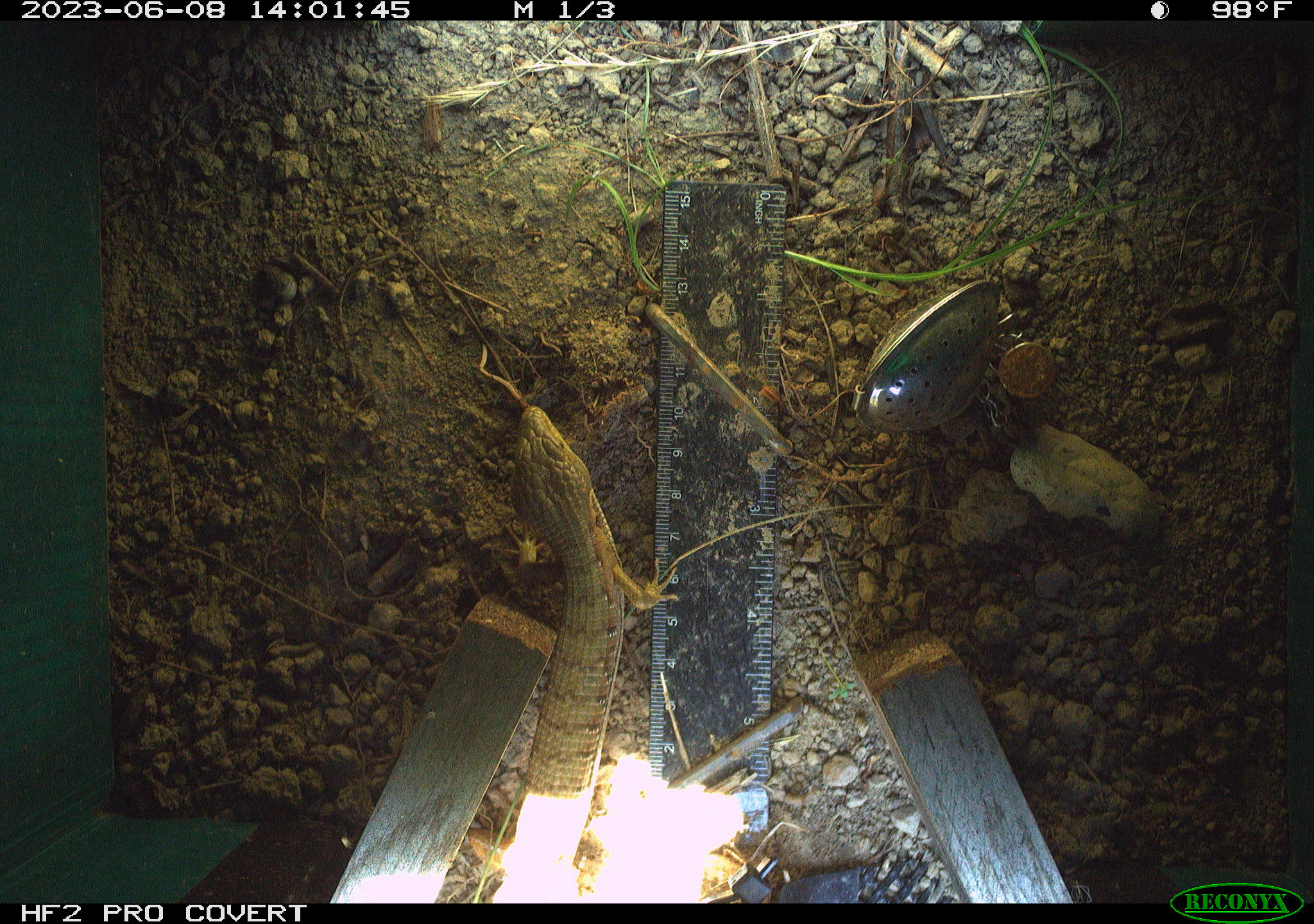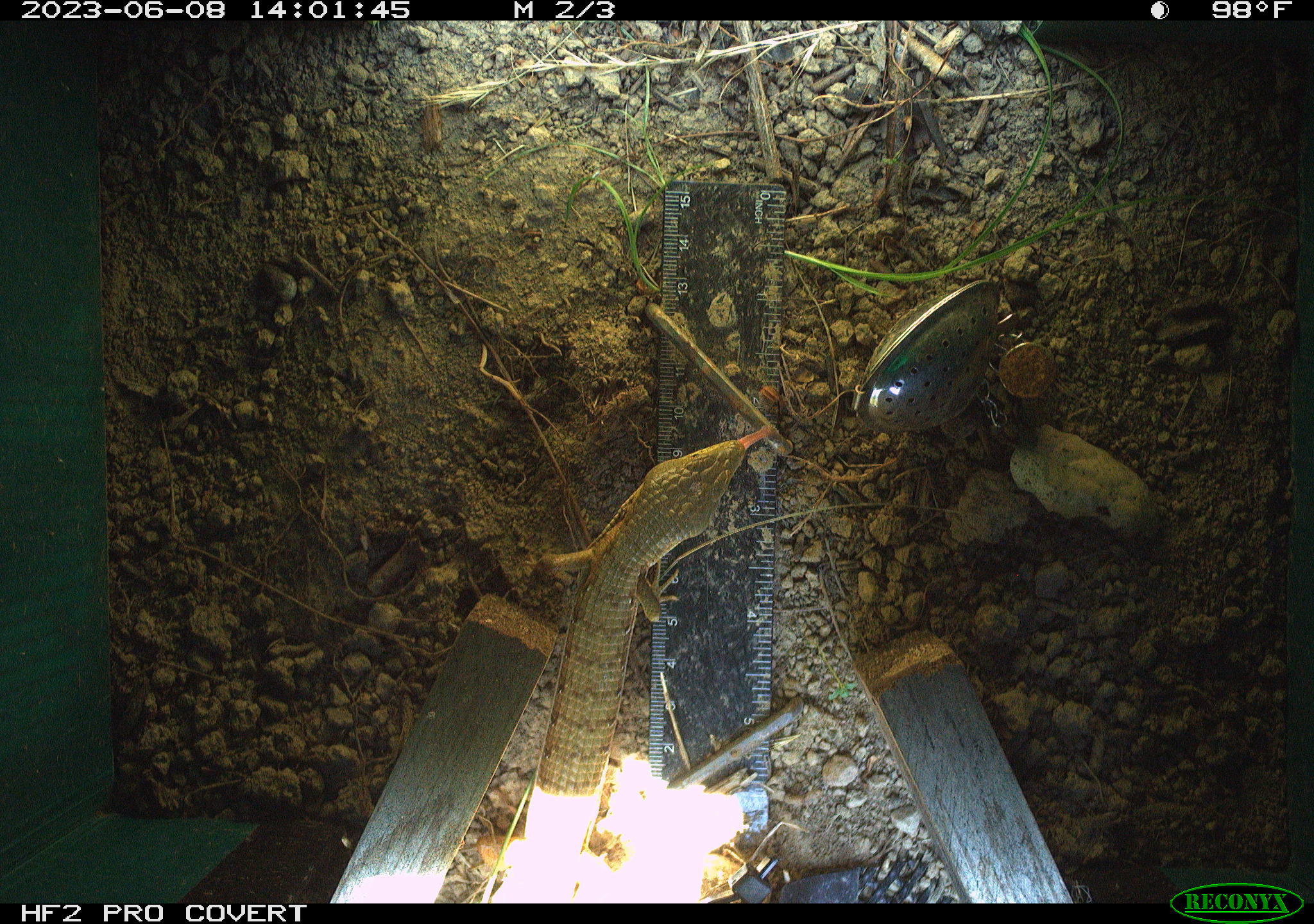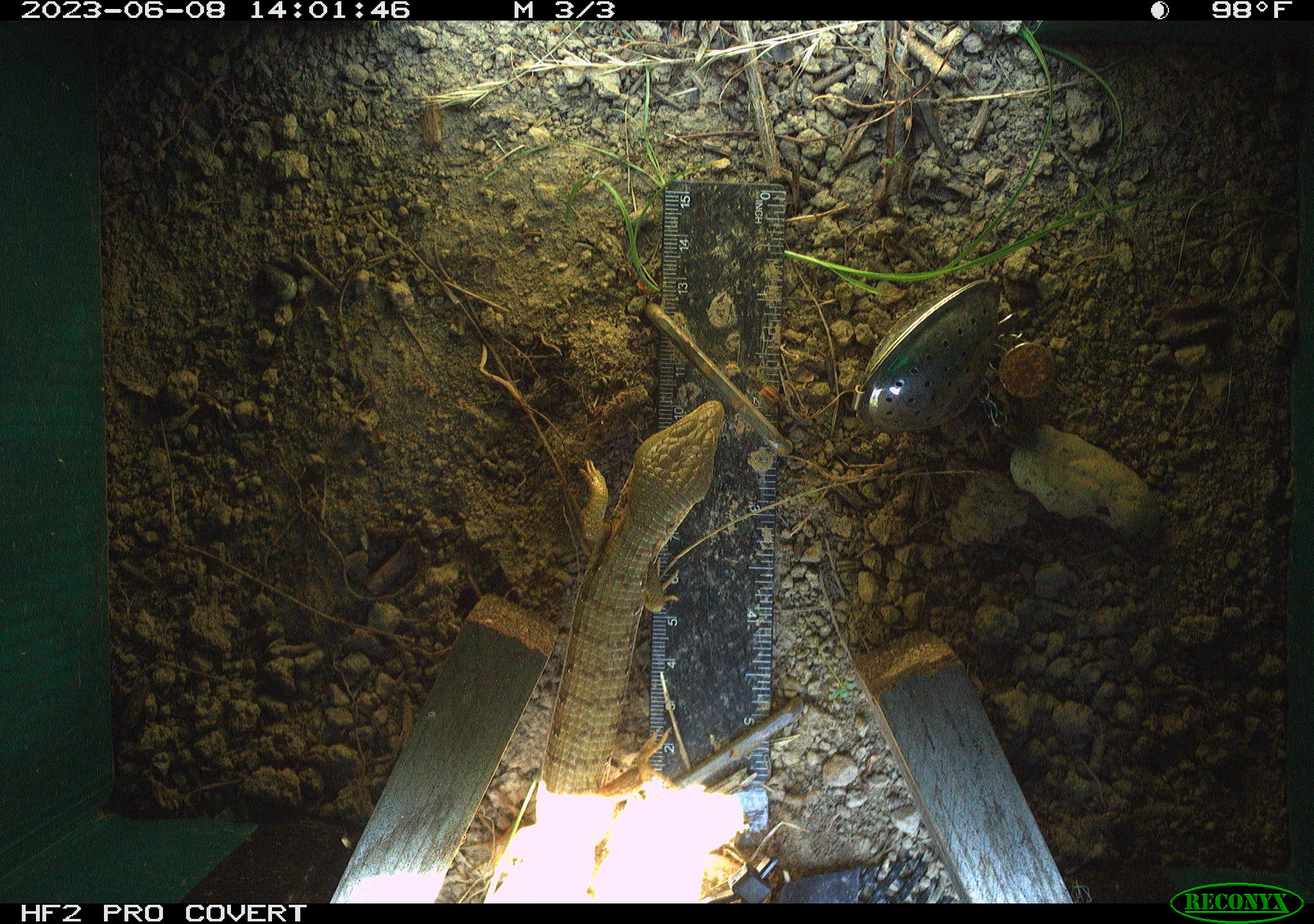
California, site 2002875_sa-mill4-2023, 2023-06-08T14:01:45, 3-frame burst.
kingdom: Animalia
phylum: Chordata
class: Reptilia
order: Squamata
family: Anguidae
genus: Elgaria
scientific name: Elgaria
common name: alligator lizards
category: elgaria species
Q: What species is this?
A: Elgaria species (alligator lizards) (Elgaria).